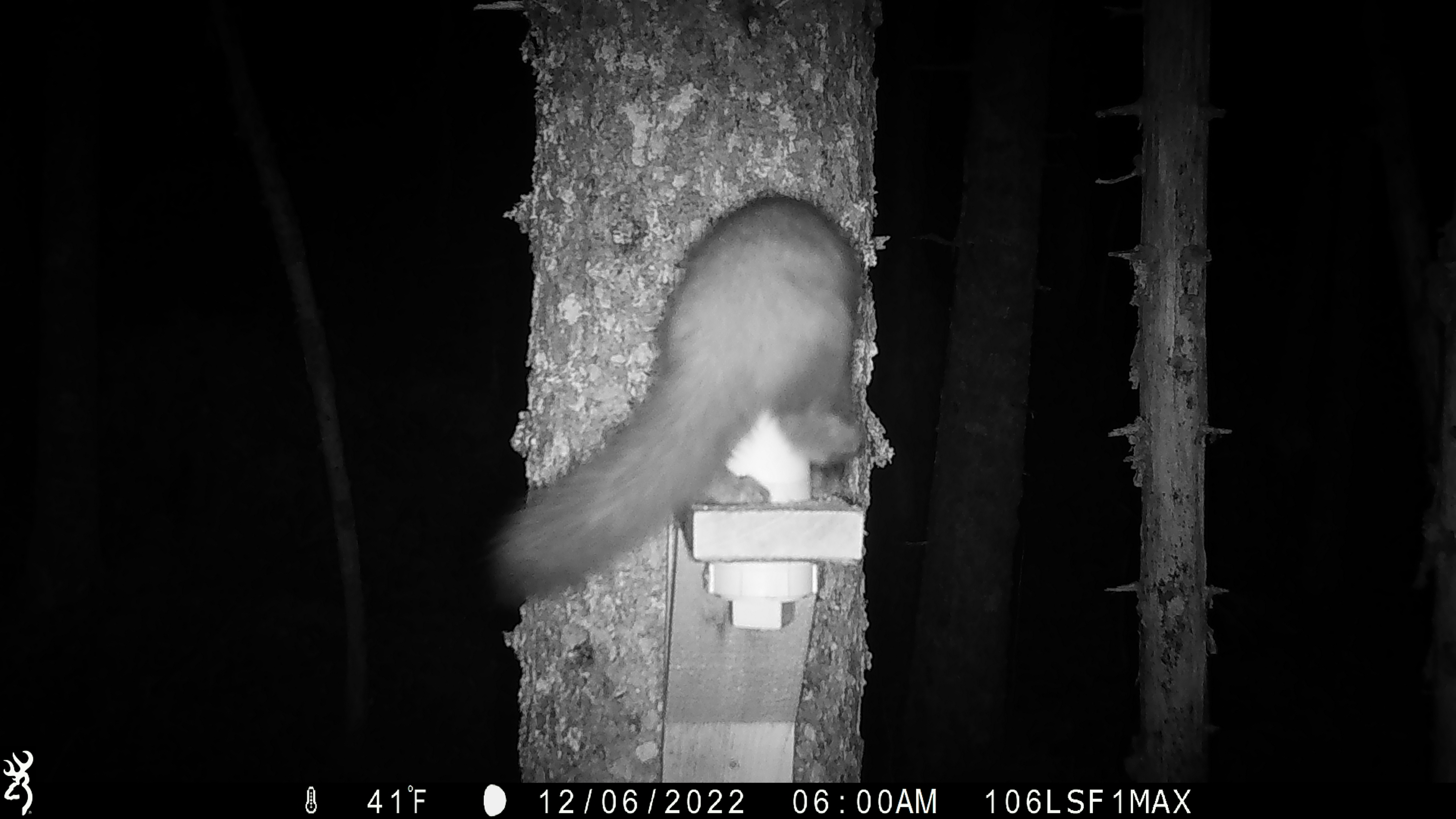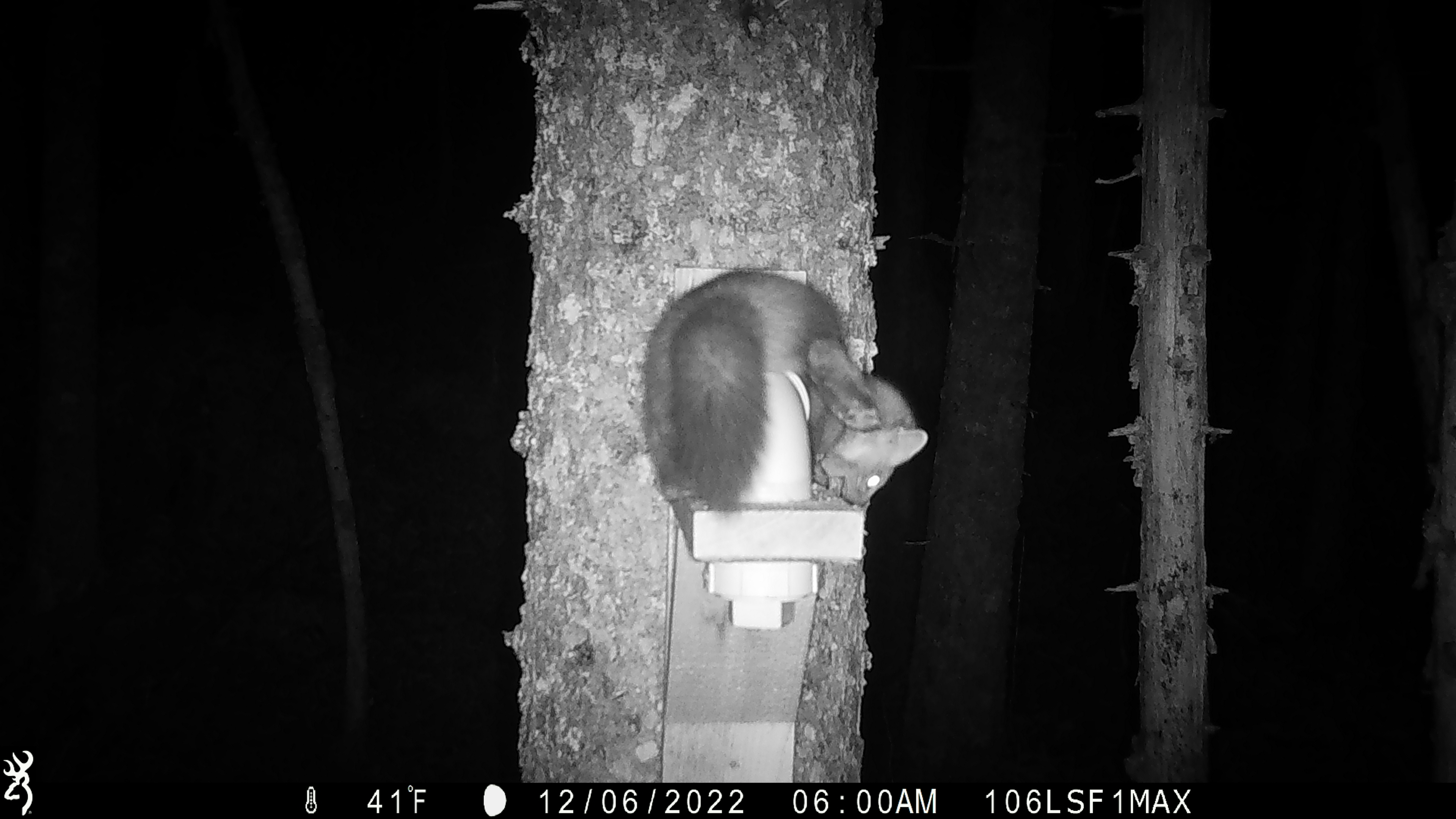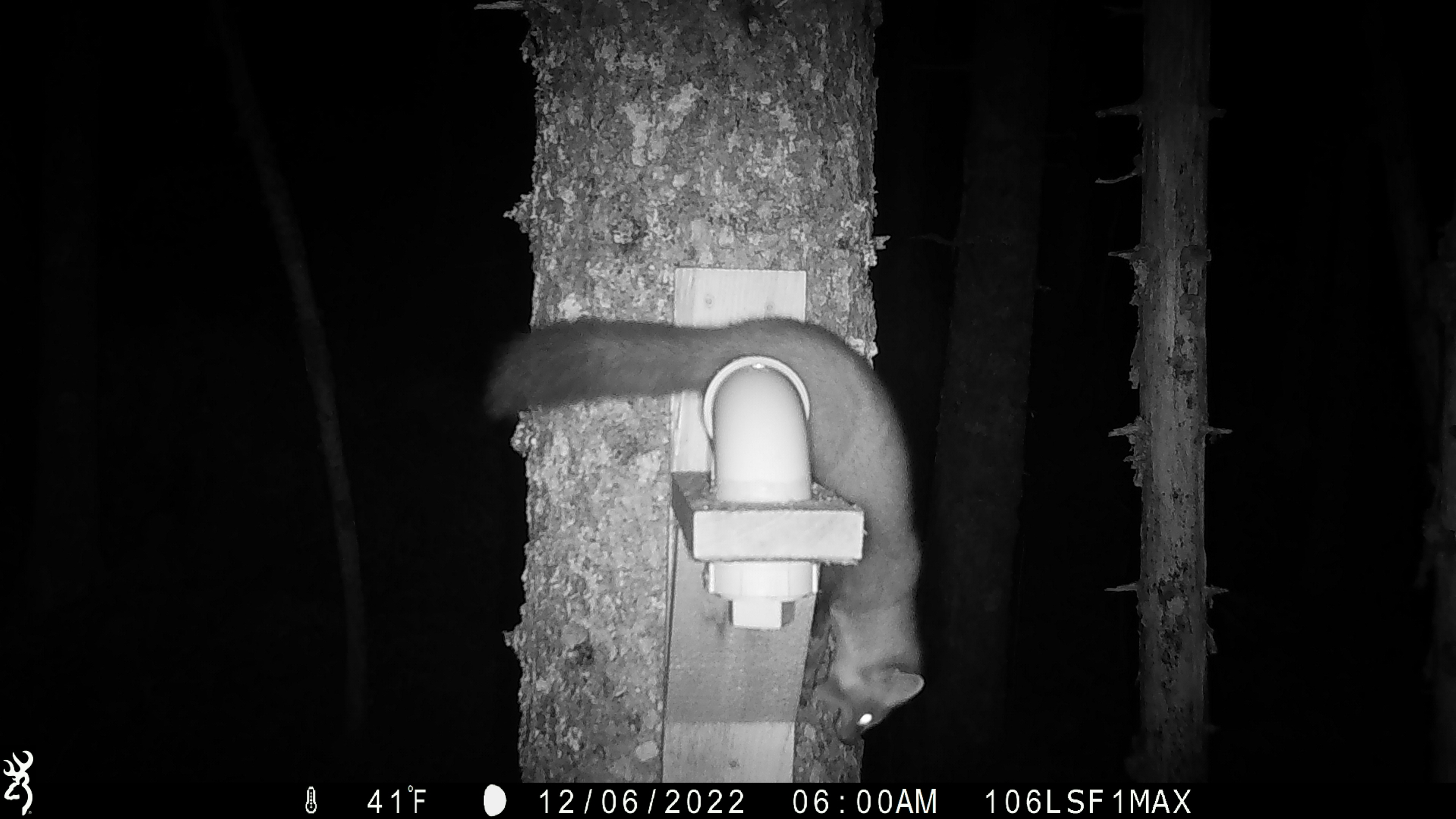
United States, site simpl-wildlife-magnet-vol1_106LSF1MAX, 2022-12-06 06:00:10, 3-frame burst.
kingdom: Animalia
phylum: Chordata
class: Mammalia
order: Carnivora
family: Mustelidae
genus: Martes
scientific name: Martes americana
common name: american marten